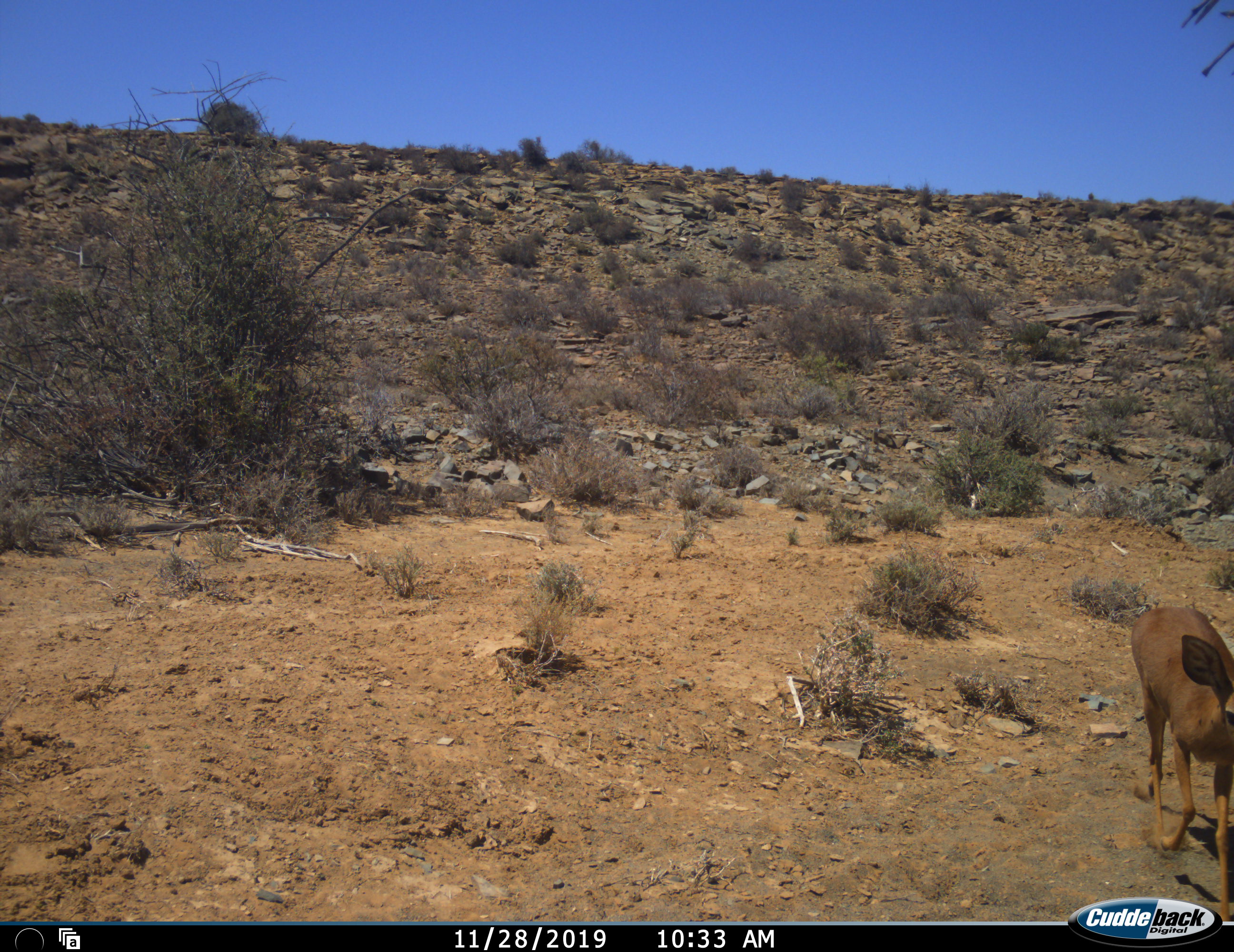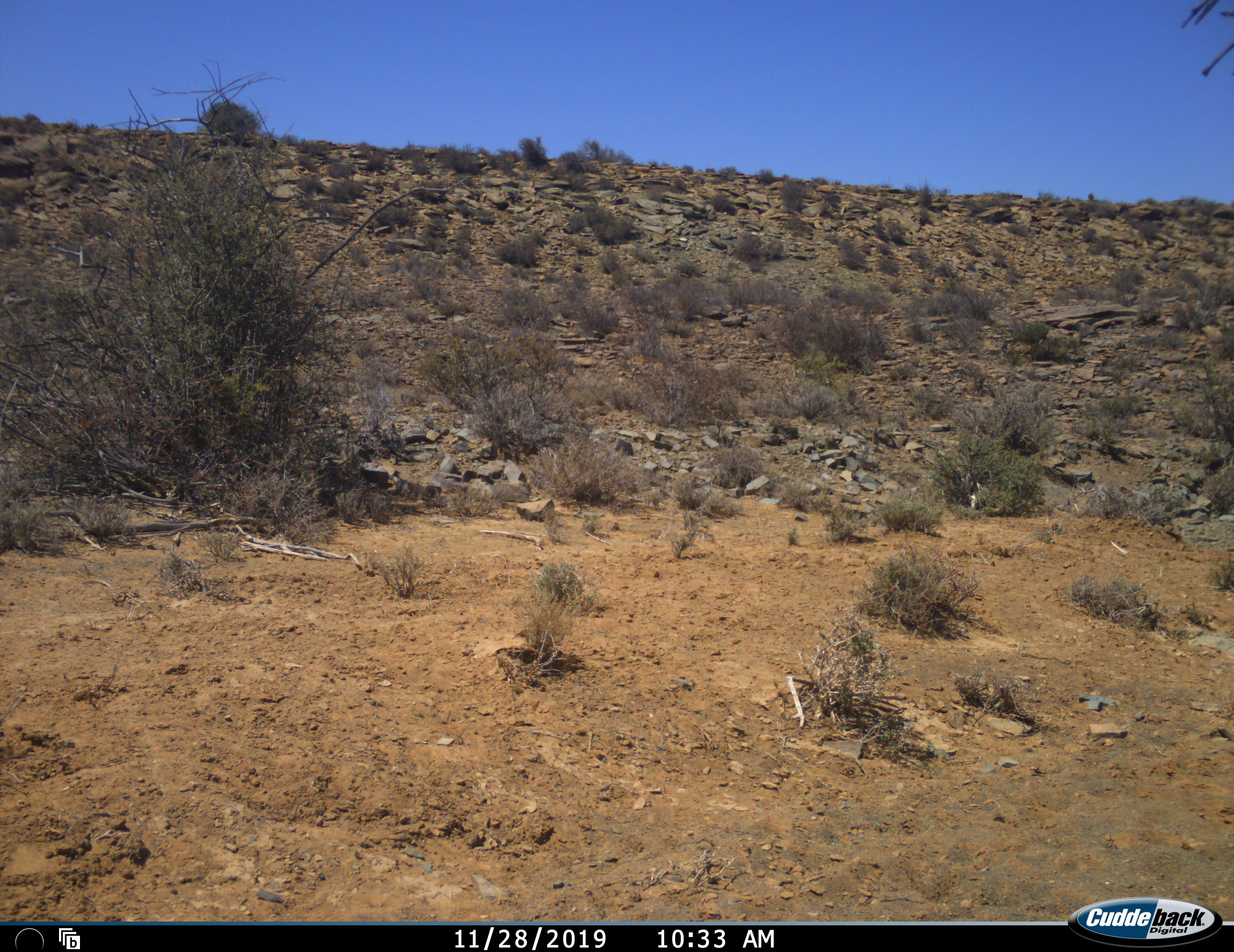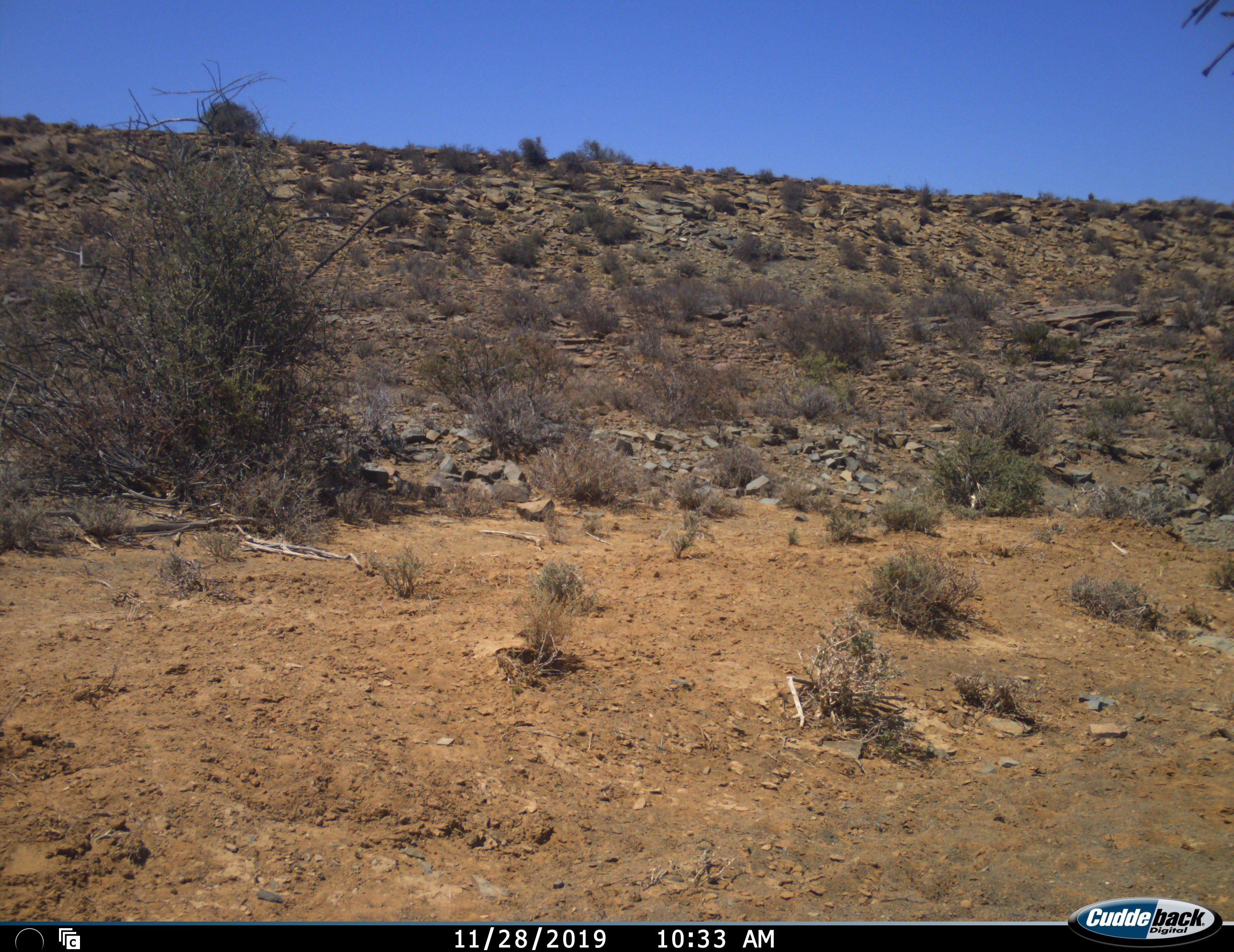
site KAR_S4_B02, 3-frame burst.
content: unidentified animal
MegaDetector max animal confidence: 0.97